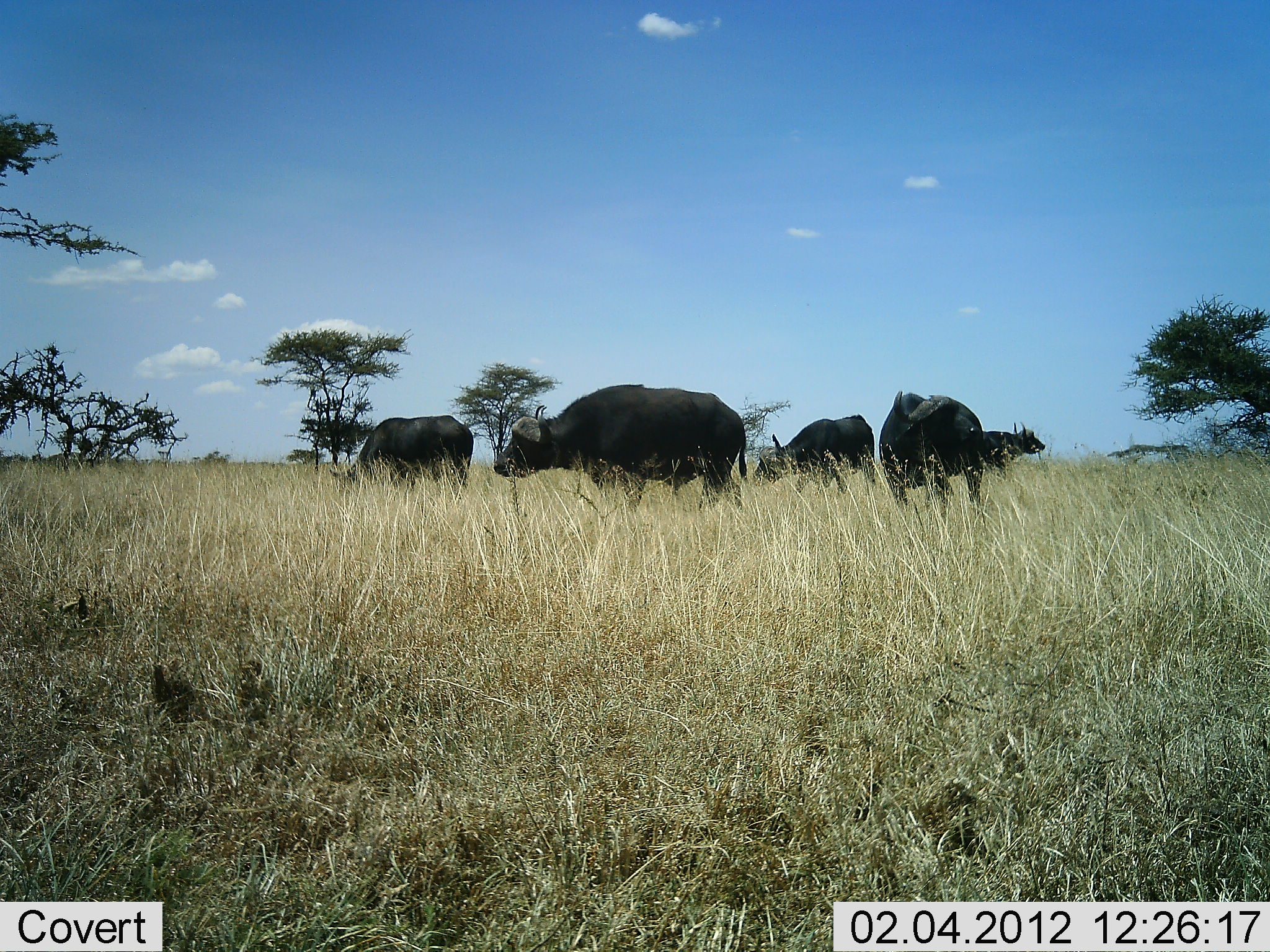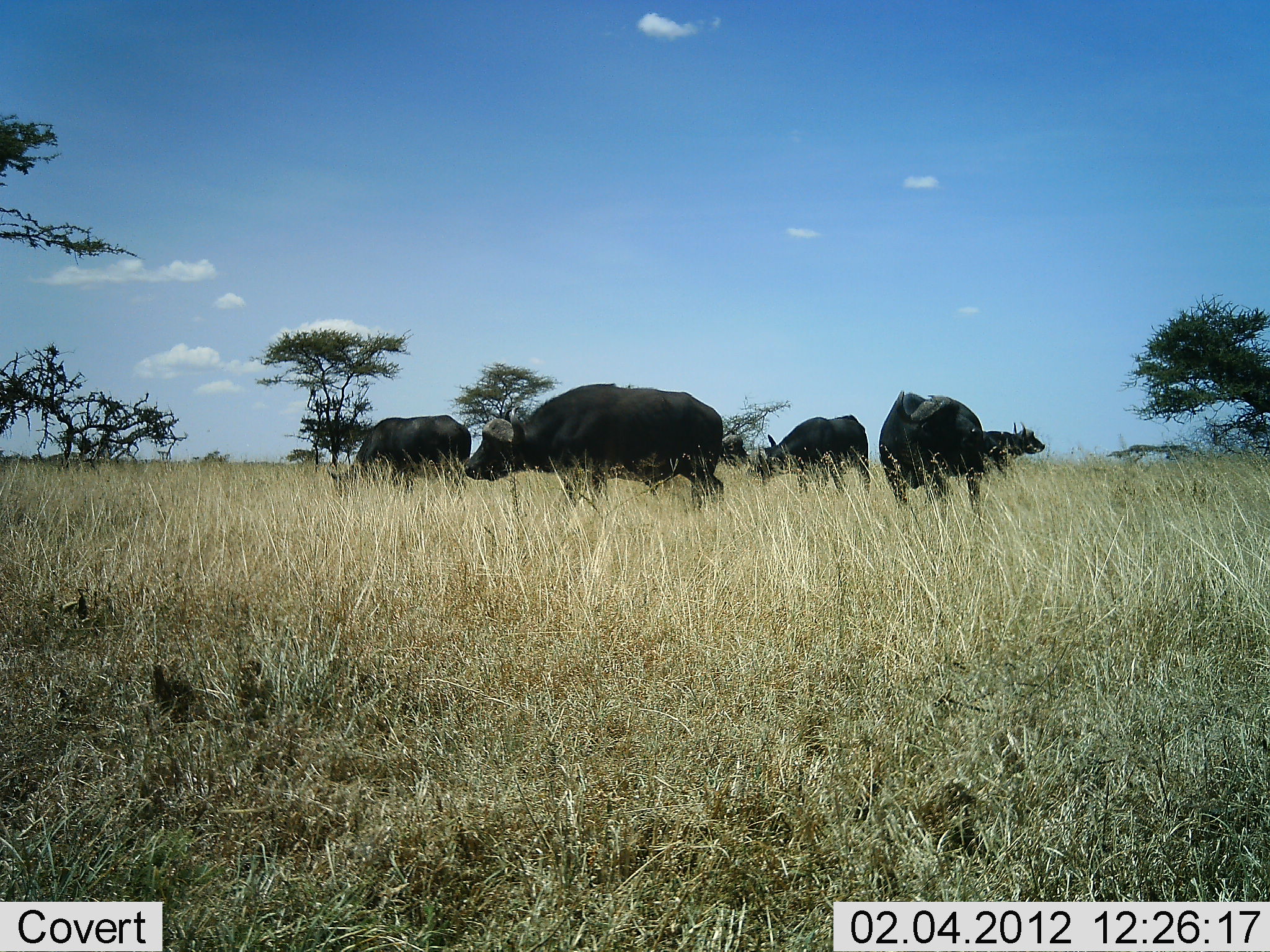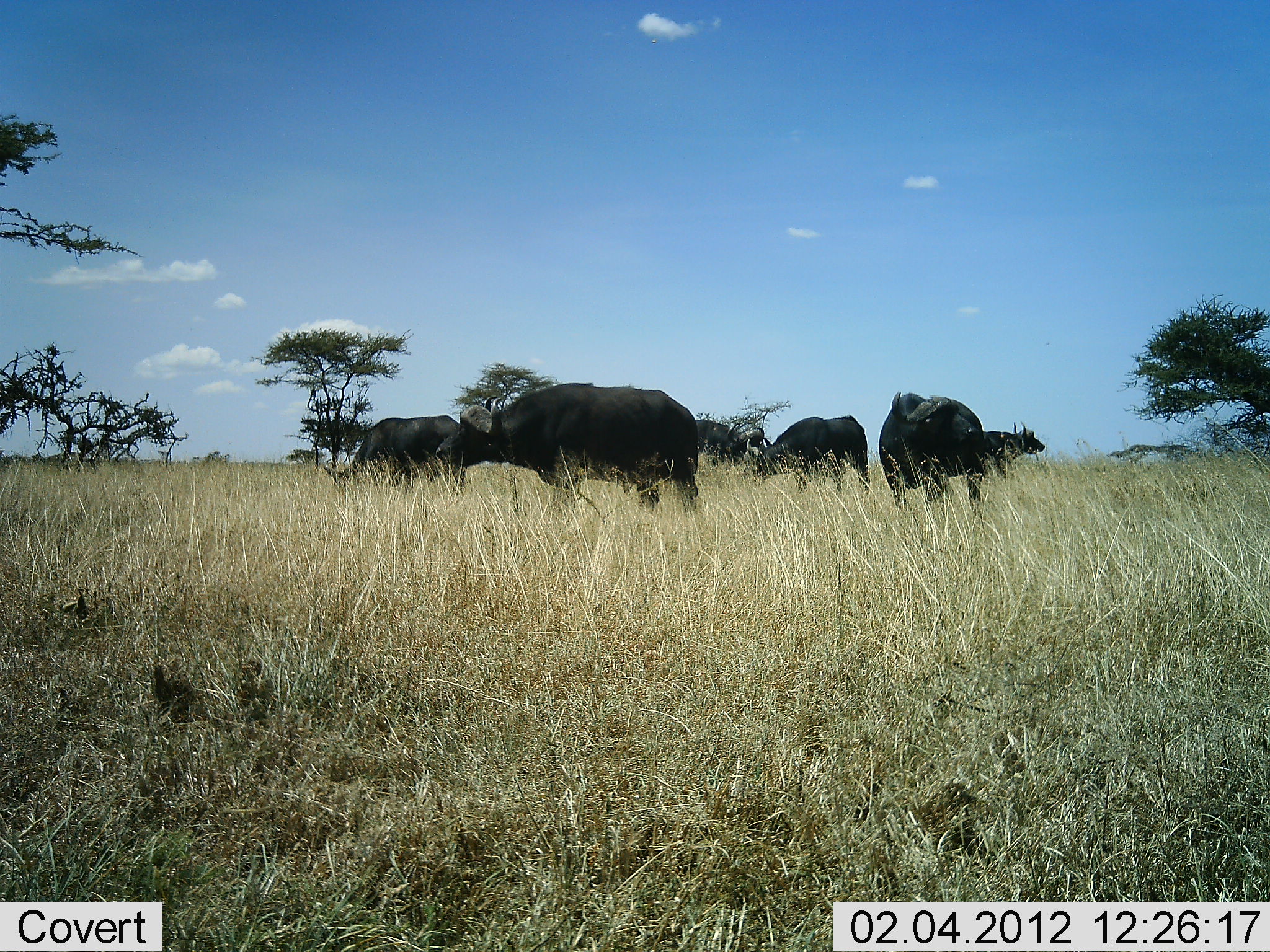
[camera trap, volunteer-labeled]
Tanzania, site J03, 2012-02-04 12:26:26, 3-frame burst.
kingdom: Animalia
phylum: Chordata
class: Mammalia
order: Artiodactyla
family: Bovidae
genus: Syncerus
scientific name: Syncerus caffer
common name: cape buffalo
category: buffalo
Buffalo (cape buffalo) (Syncerus caffer), count 6. Behavior (volunteer vote fractions): standing 71%, resting 0%, moving 67%, interacting 0%. Young present (vote fraction): 0%. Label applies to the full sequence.